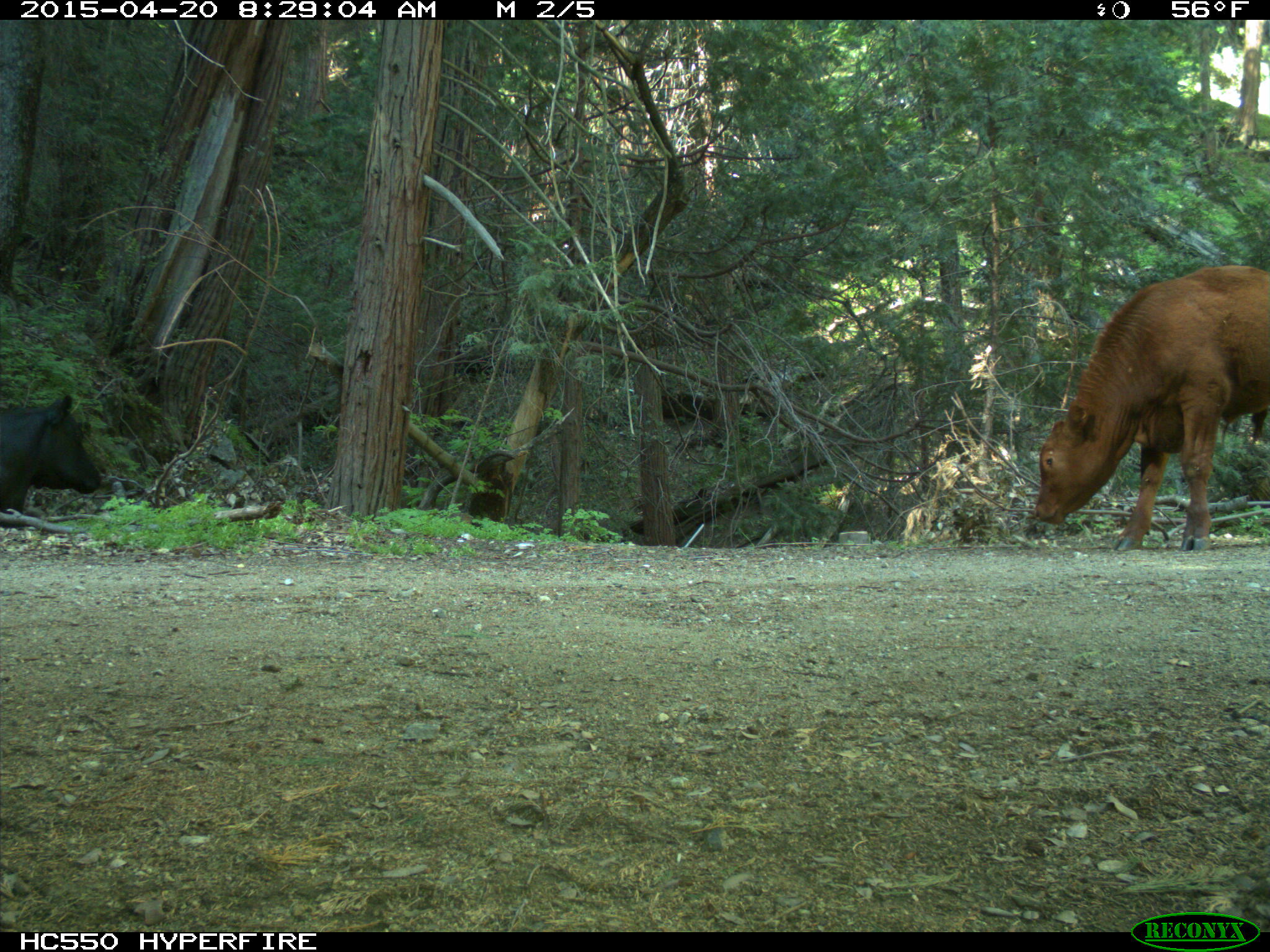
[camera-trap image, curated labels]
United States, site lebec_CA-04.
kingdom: Animalia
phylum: Chordata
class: Mammalia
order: Artiodactyla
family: Bovidae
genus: Bos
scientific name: Bos taurus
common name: domestic cow